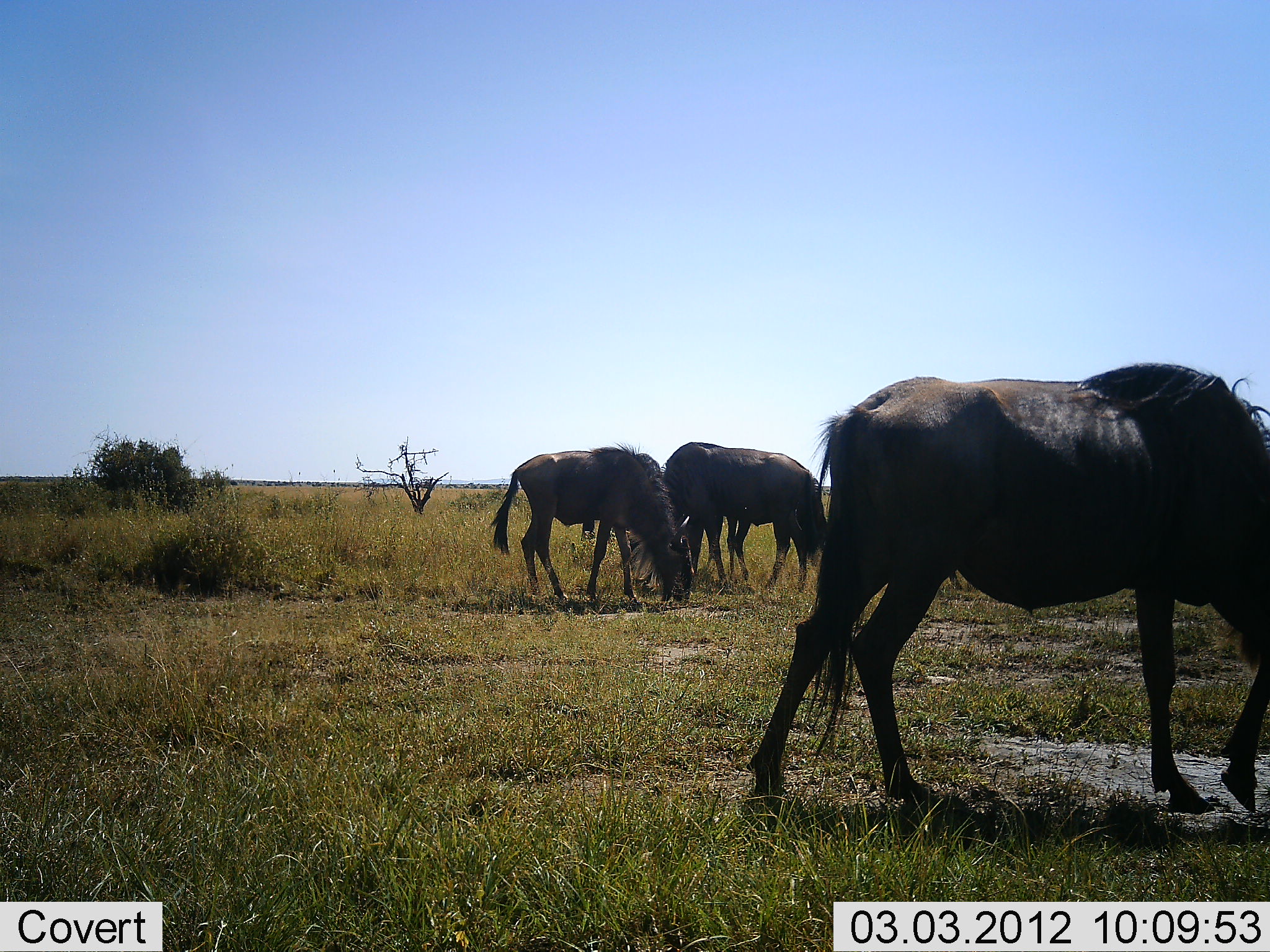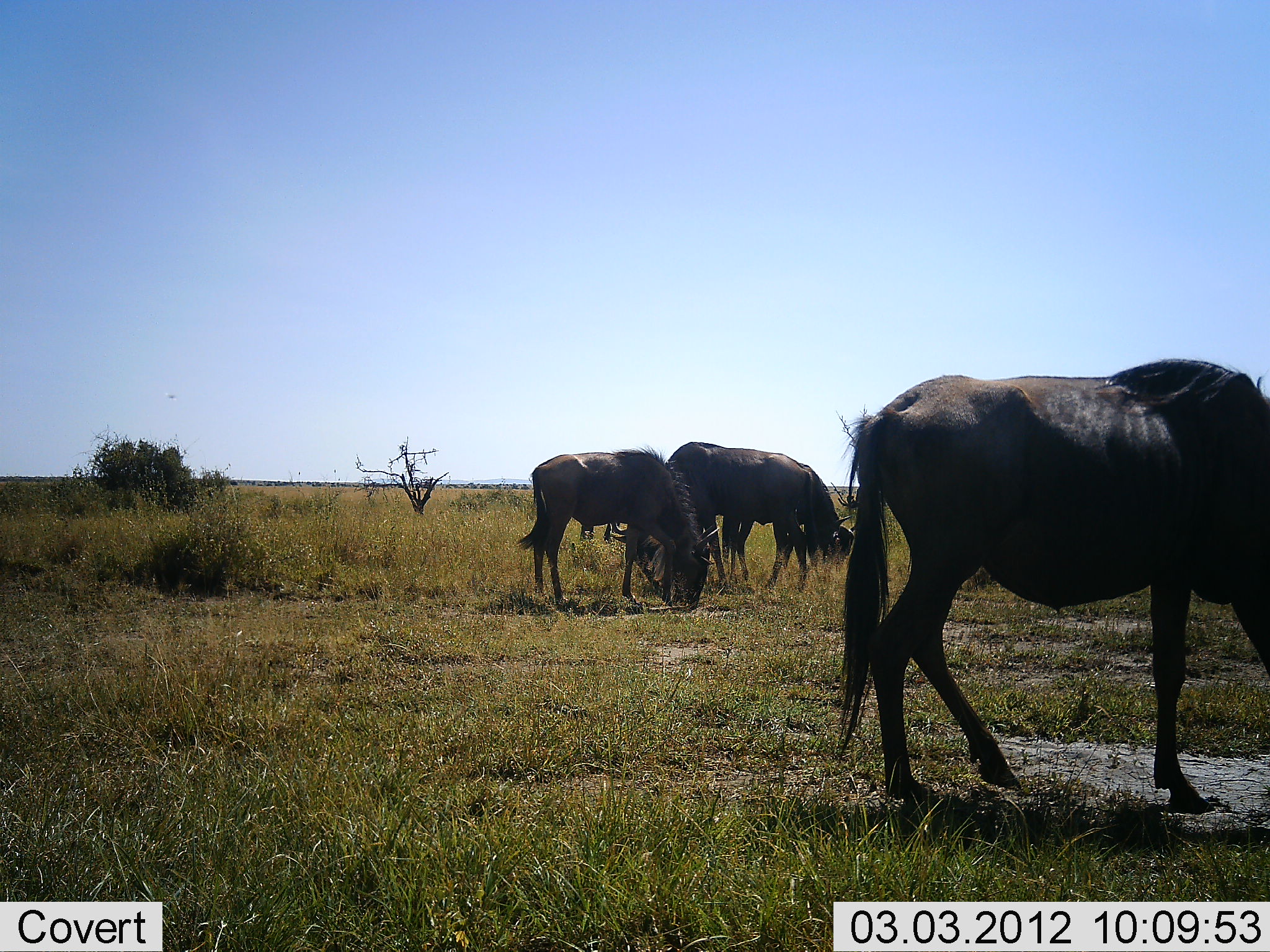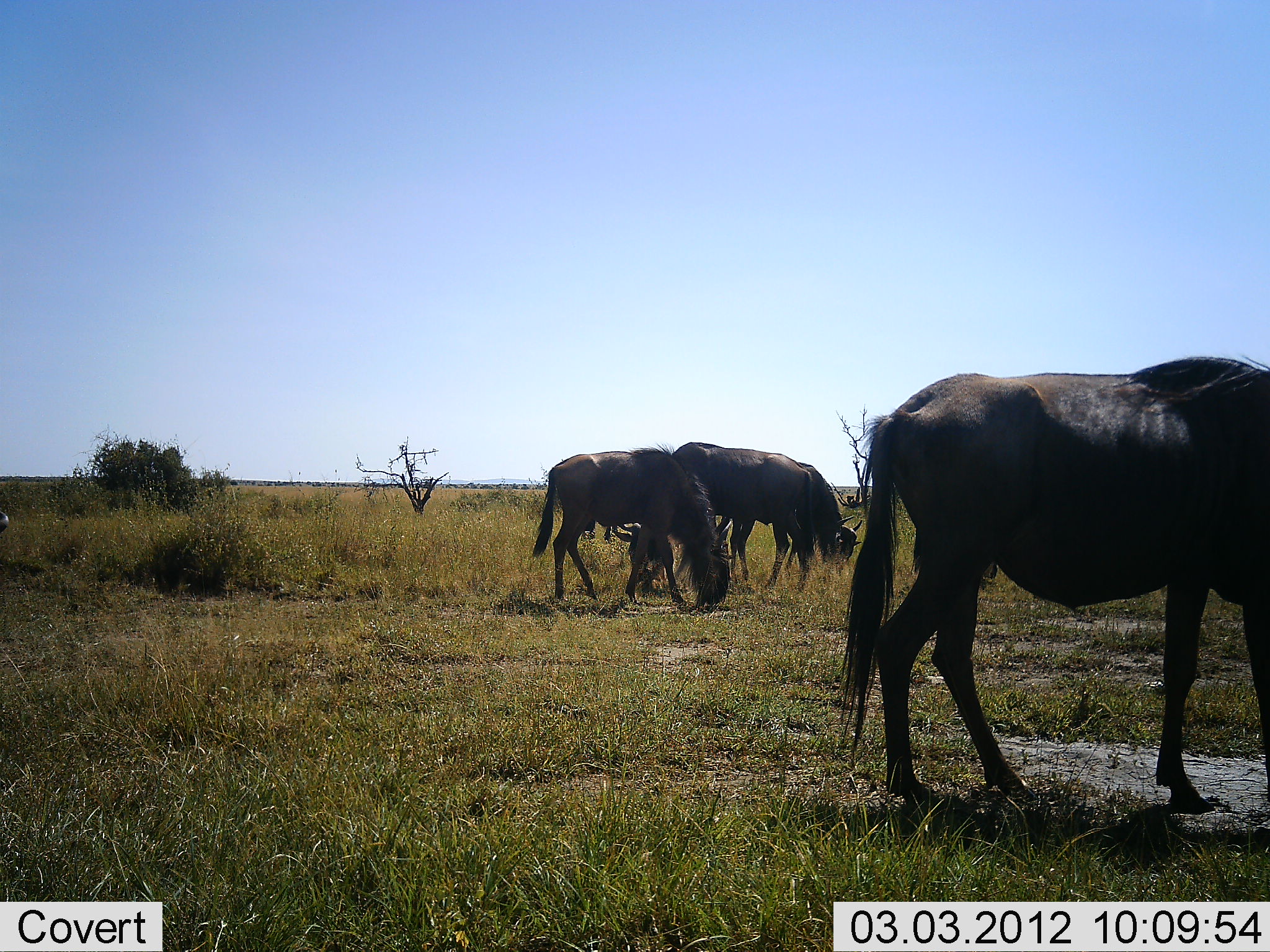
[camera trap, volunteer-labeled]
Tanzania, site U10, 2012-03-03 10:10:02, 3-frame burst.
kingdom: Animalia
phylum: Chordata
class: Mammalia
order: Artiodactyla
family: Bovidae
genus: Connochaetes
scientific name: Connochaetes taurinus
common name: blue wildebeest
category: wildebeest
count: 3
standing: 16%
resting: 0%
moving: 26%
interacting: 0%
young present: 0%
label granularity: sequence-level